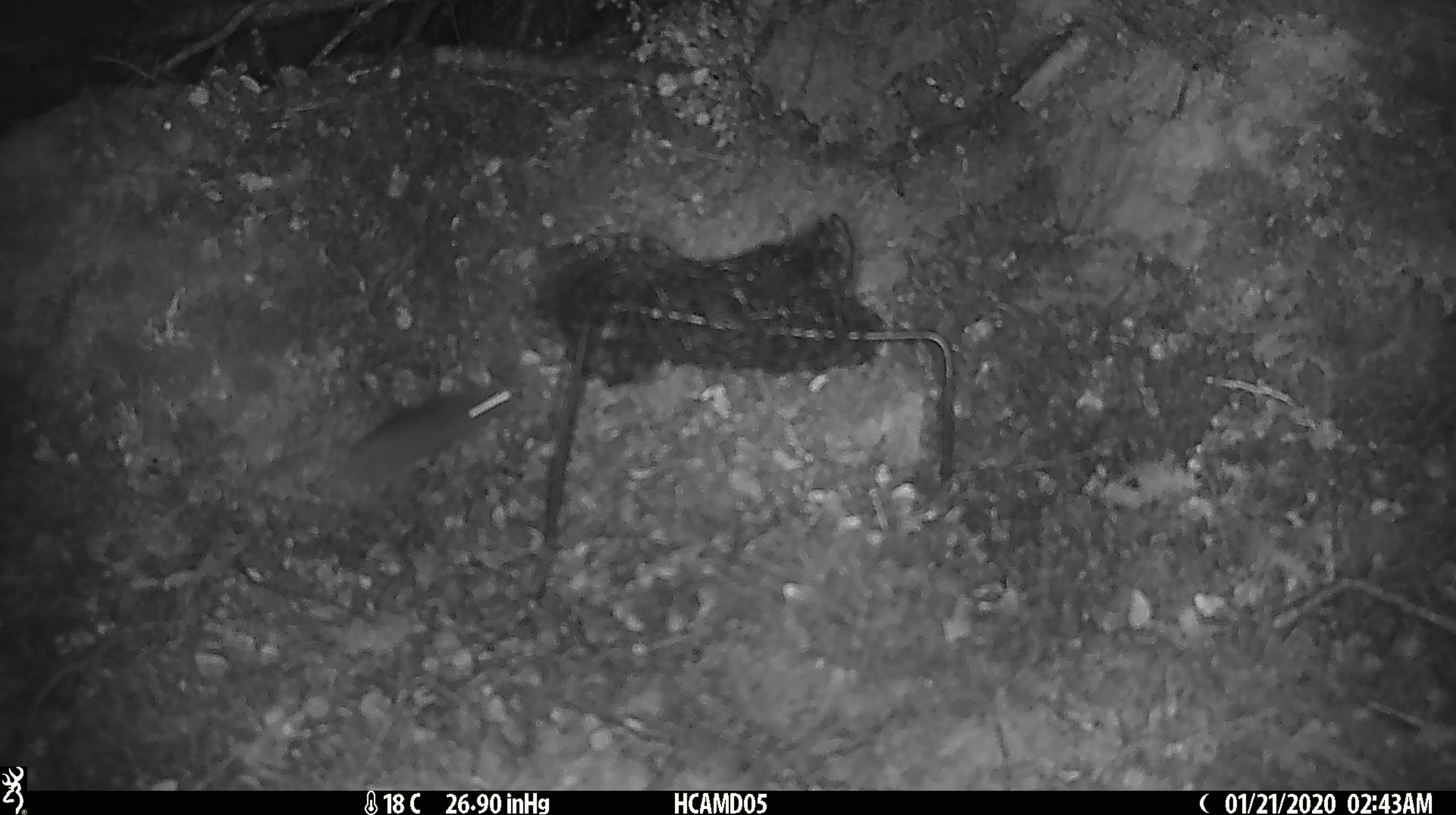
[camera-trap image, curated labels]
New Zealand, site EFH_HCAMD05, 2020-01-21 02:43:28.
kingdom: Animalia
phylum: Chordata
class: Mammalia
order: Rodentia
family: Muridae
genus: Mus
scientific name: Mus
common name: mouse